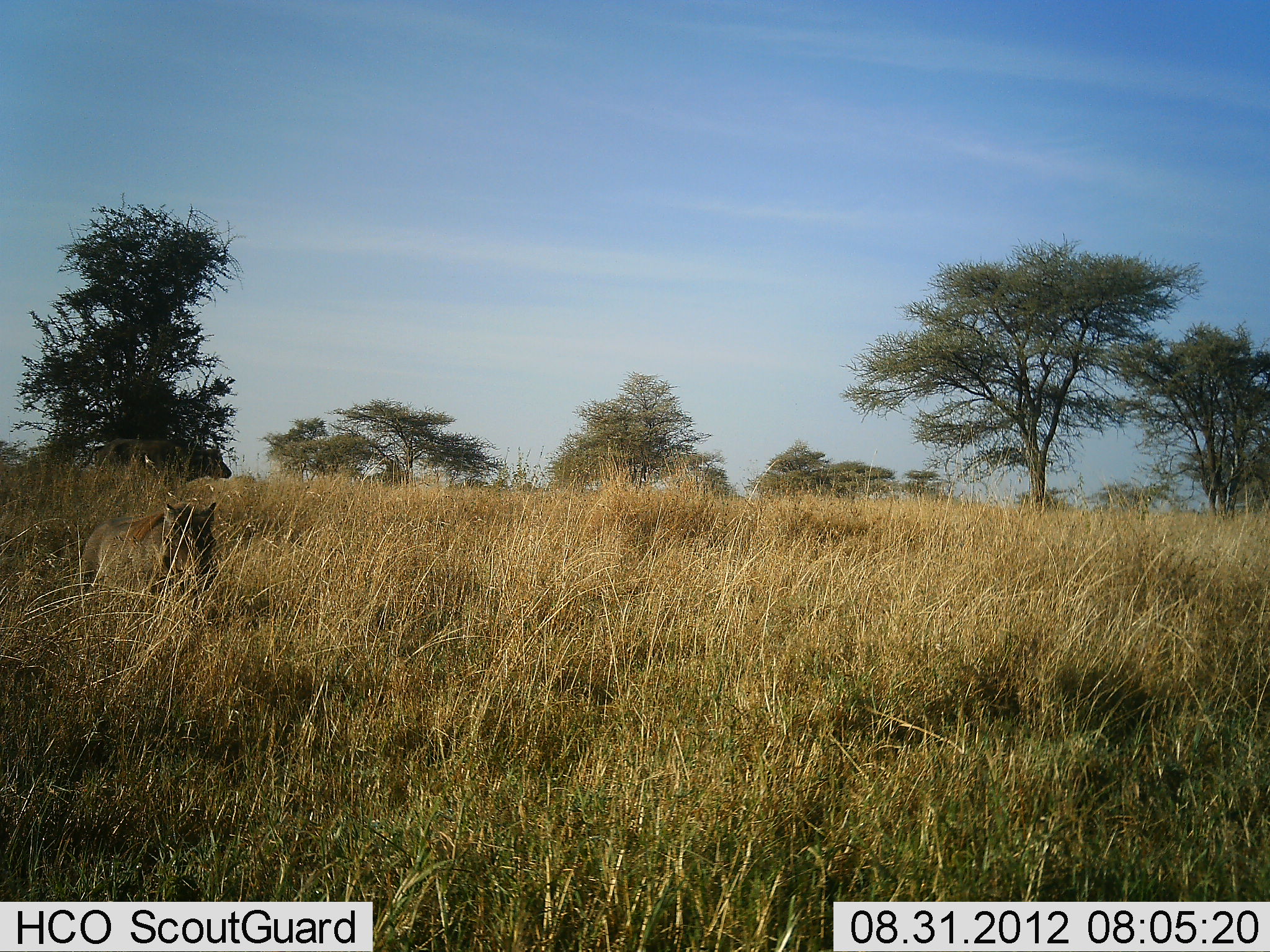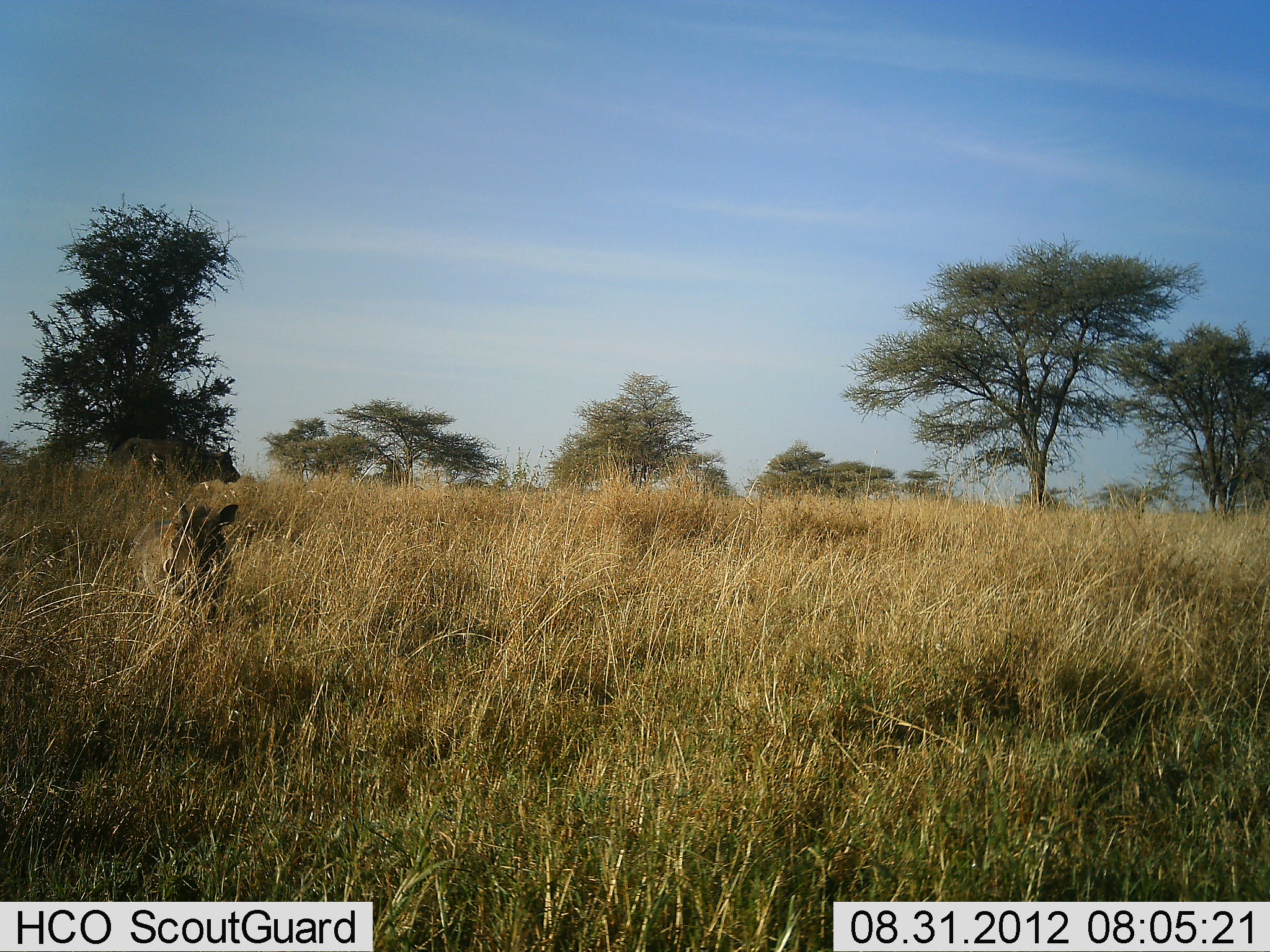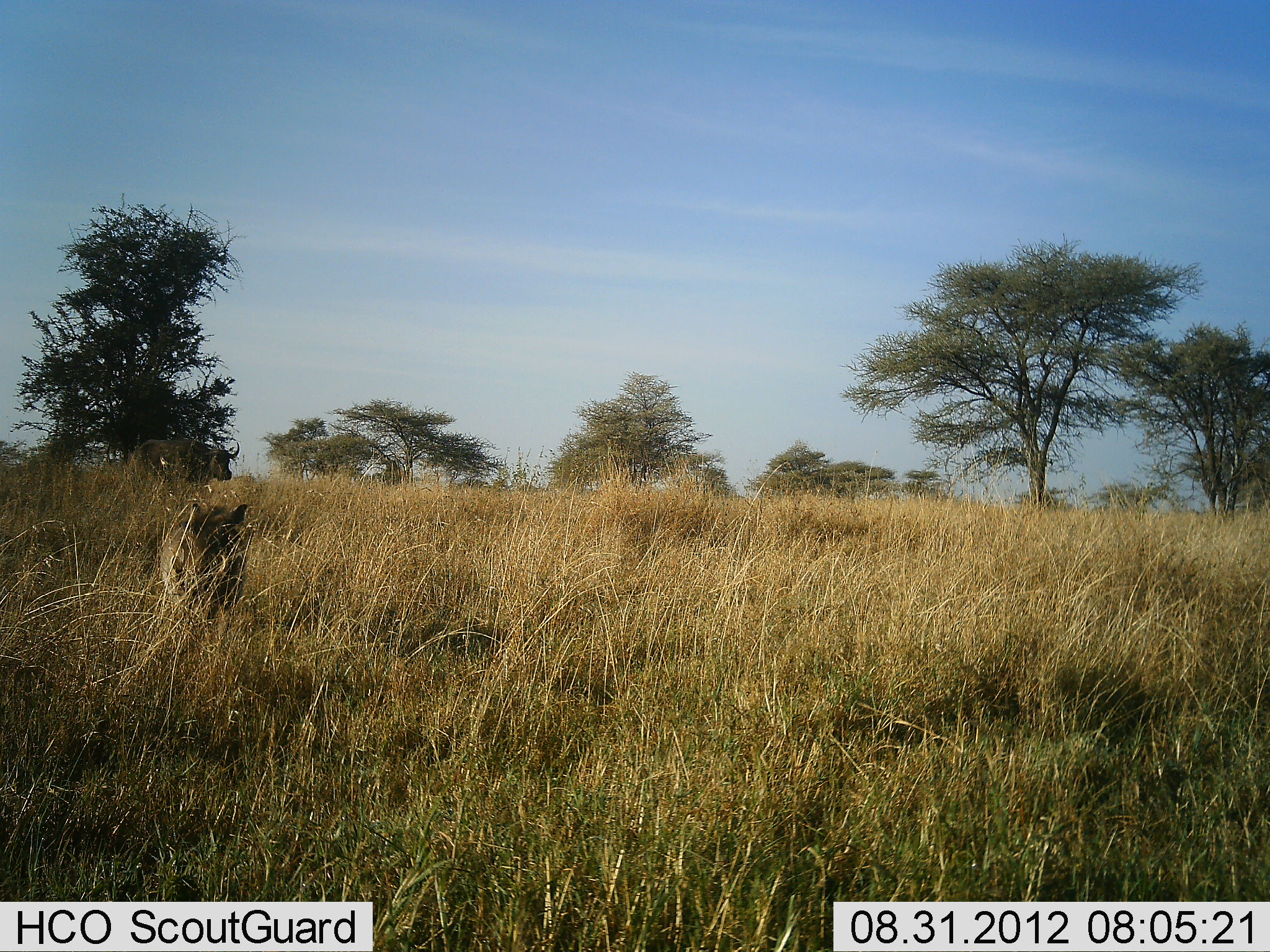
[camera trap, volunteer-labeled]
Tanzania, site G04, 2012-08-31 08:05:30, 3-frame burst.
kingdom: Animalia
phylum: Chordata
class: Mammalia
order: Artiodactyla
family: Bovidae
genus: Syncerus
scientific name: Syncerus caffer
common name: cape buffalo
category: buffalo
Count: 1.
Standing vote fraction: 25%.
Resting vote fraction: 0%.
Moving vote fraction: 83%.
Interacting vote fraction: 0%.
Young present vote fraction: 0%.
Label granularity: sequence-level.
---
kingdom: Animalia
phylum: Chordata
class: Mammalia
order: Artiodactyla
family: Suidae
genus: Phacochoerus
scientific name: Phacochoerus africanus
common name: warthog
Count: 1.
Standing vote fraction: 0%.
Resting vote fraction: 0%.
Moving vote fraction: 100%.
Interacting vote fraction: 0%.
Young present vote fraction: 0%.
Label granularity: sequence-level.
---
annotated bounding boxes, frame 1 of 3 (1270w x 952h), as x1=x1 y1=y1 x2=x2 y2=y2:
animal: x1=70 y1=499 x2=221 y2=620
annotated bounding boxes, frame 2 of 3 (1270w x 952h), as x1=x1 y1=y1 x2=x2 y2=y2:
animal: x1=129 y1=502 x2=241 y2=634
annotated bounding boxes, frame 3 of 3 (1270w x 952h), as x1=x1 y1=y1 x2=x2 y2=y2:
animal: x1=160 y1=499 x2=255 y2=622